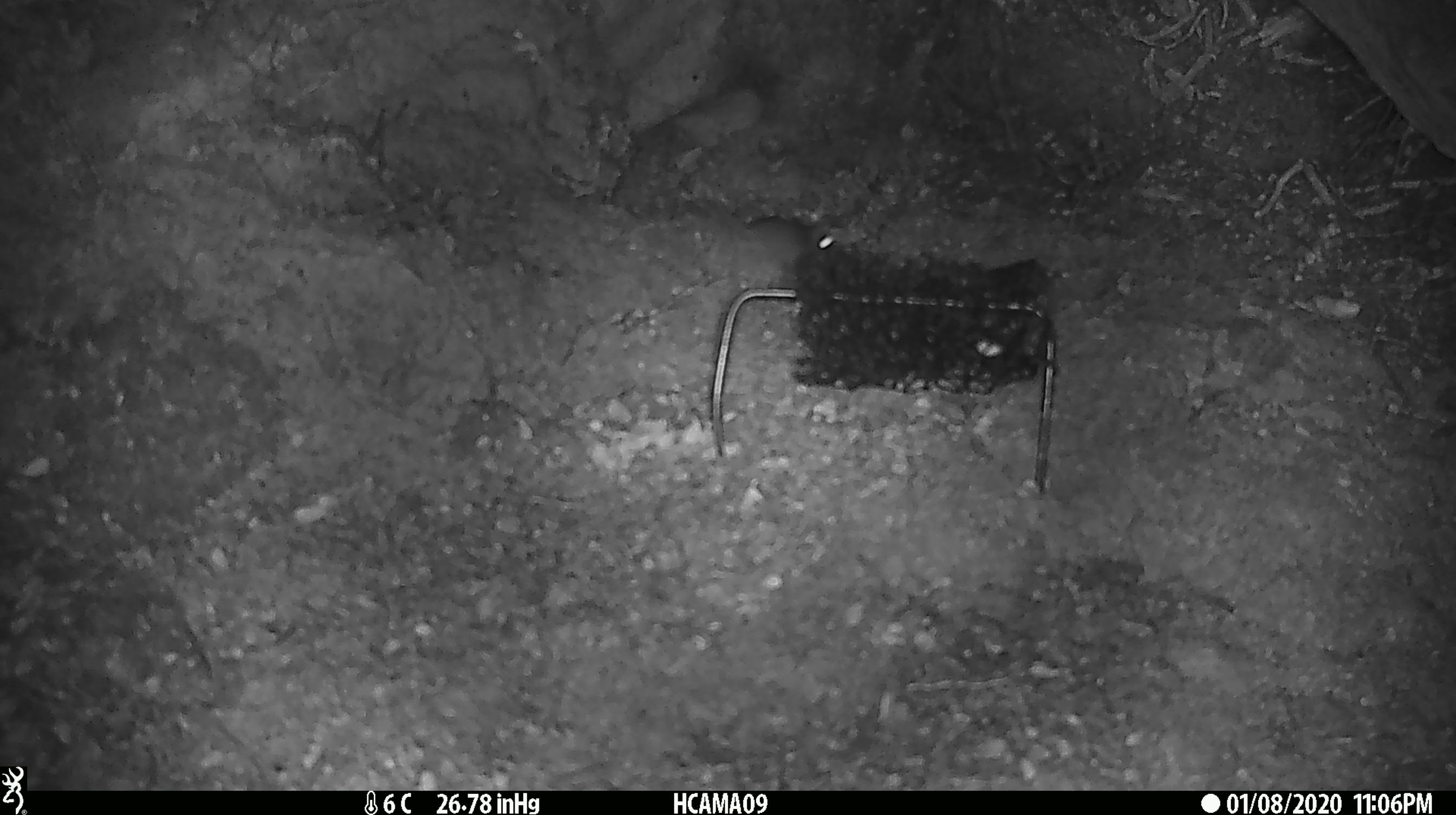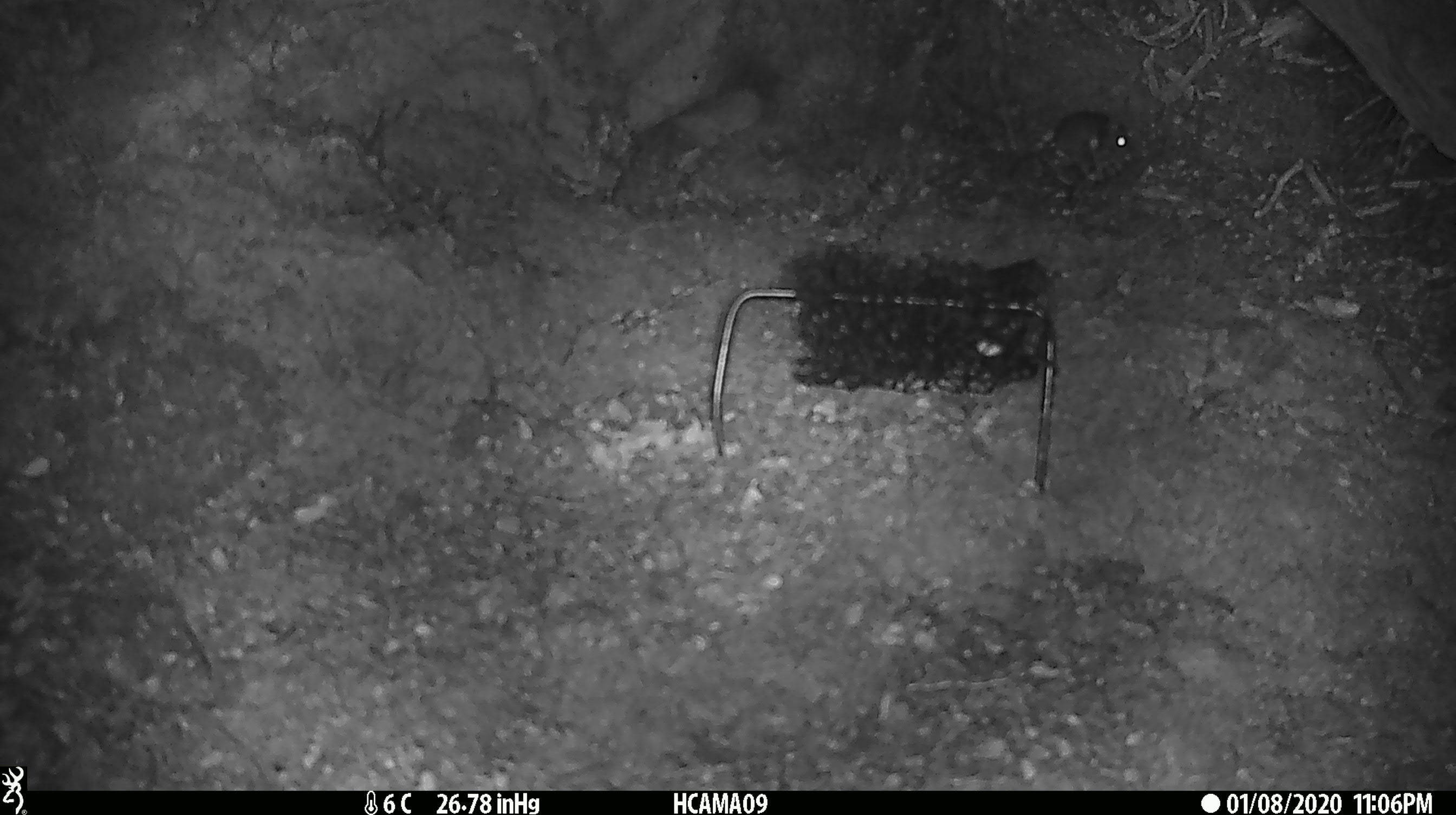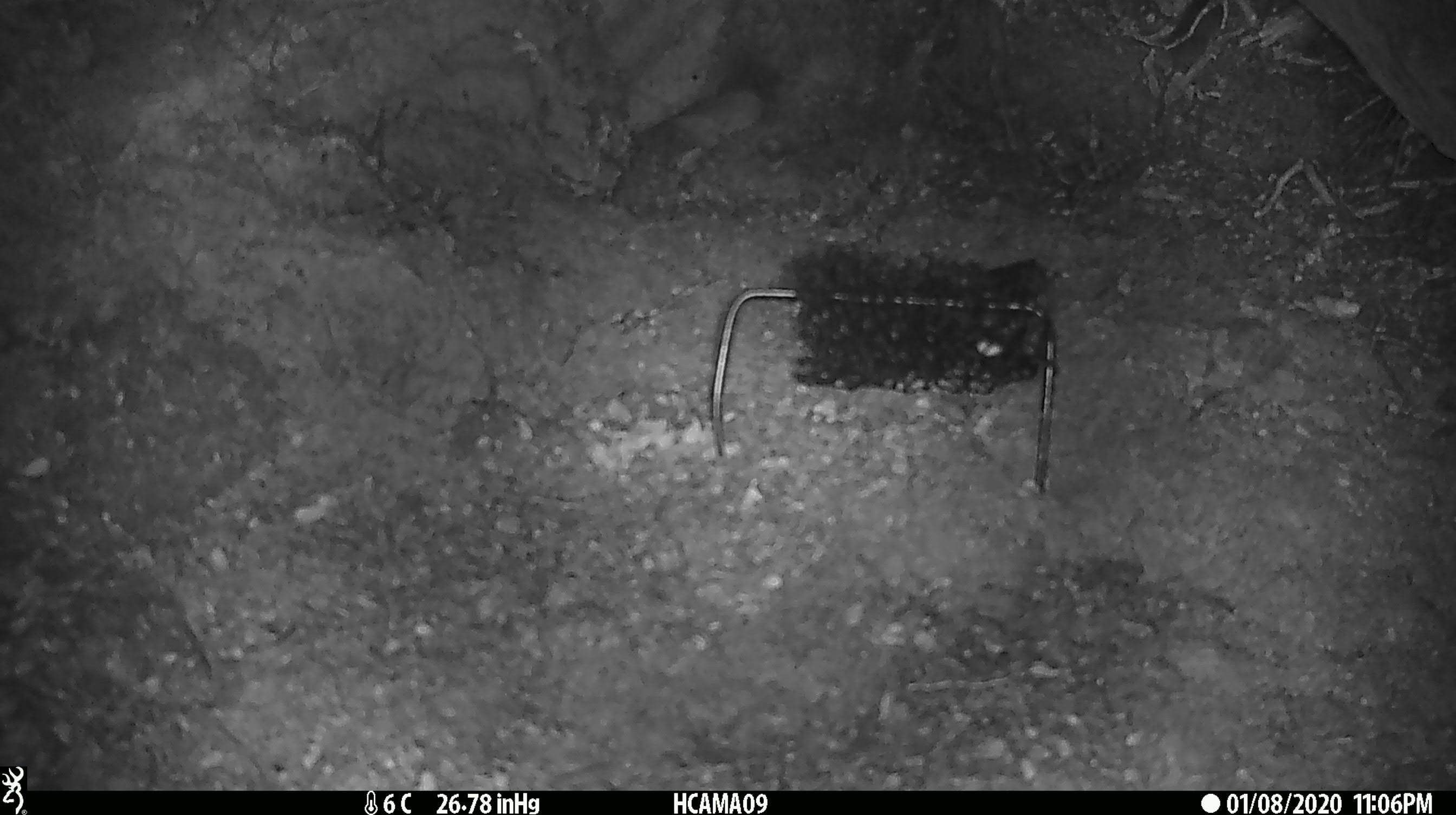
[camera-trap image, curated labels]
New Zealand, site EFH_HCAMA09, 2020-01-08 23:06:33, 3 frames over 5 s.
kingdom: Animalia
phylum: Chordata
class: Mammalia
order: Rodentia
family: Muridae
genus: Mus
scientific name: Mus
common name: mouse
Mouse (Mus).